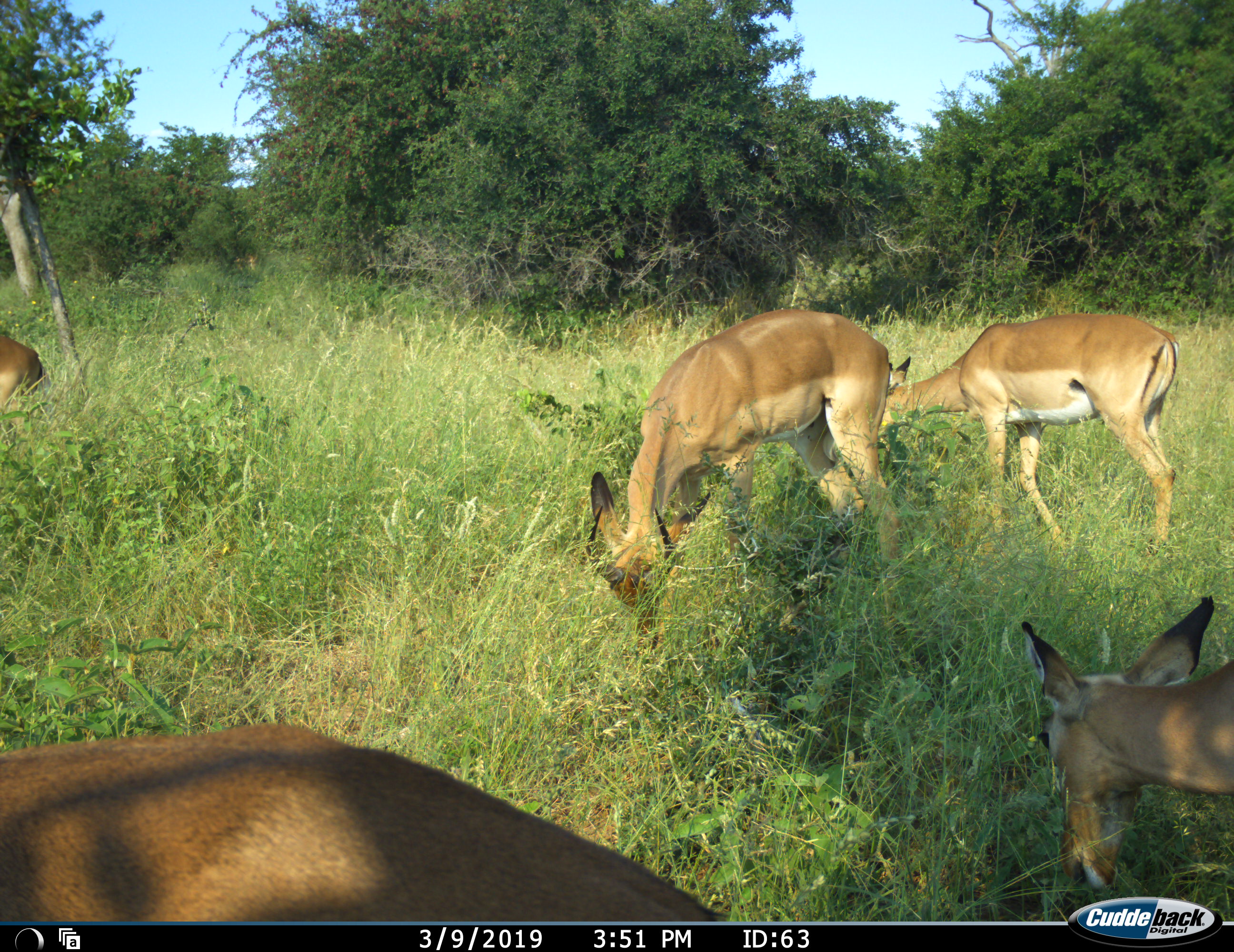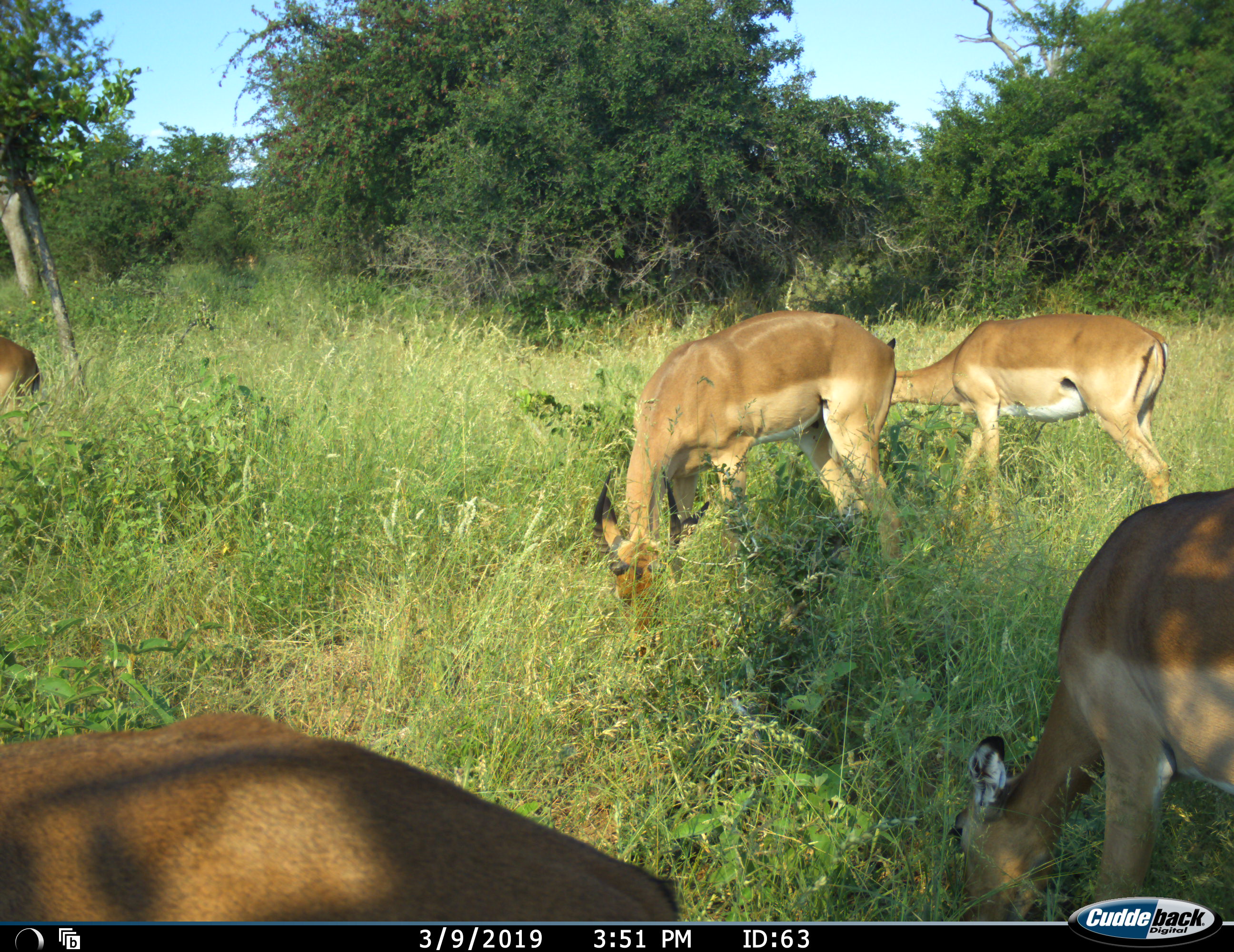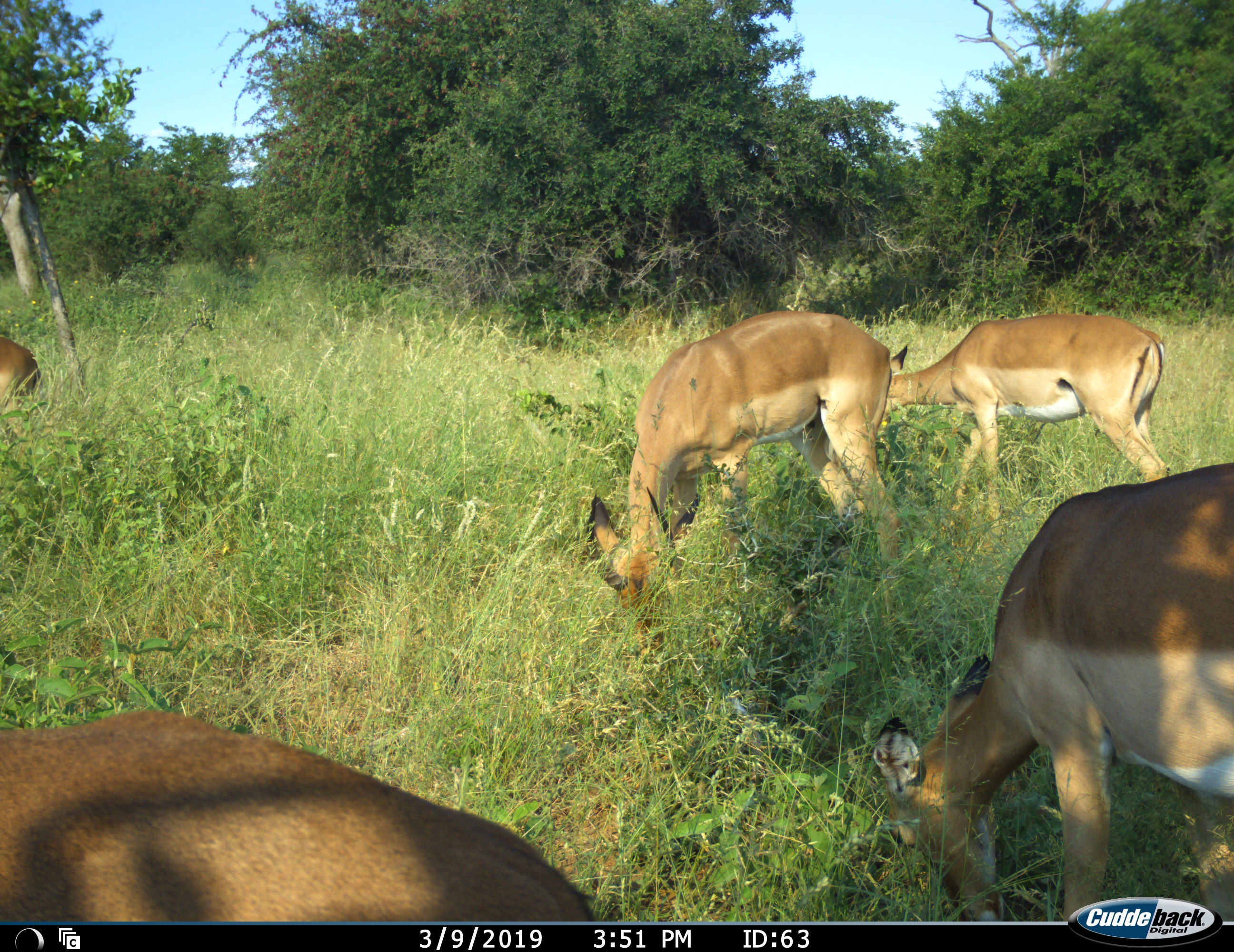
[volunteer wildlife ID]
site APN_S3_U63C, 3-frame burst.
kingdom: Animalia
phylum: Chordata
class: Mammalia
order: Artiodactyla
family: Bovidae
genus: Aepyceros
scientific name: Aepyceros melampus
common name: impala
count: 5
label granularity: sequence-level